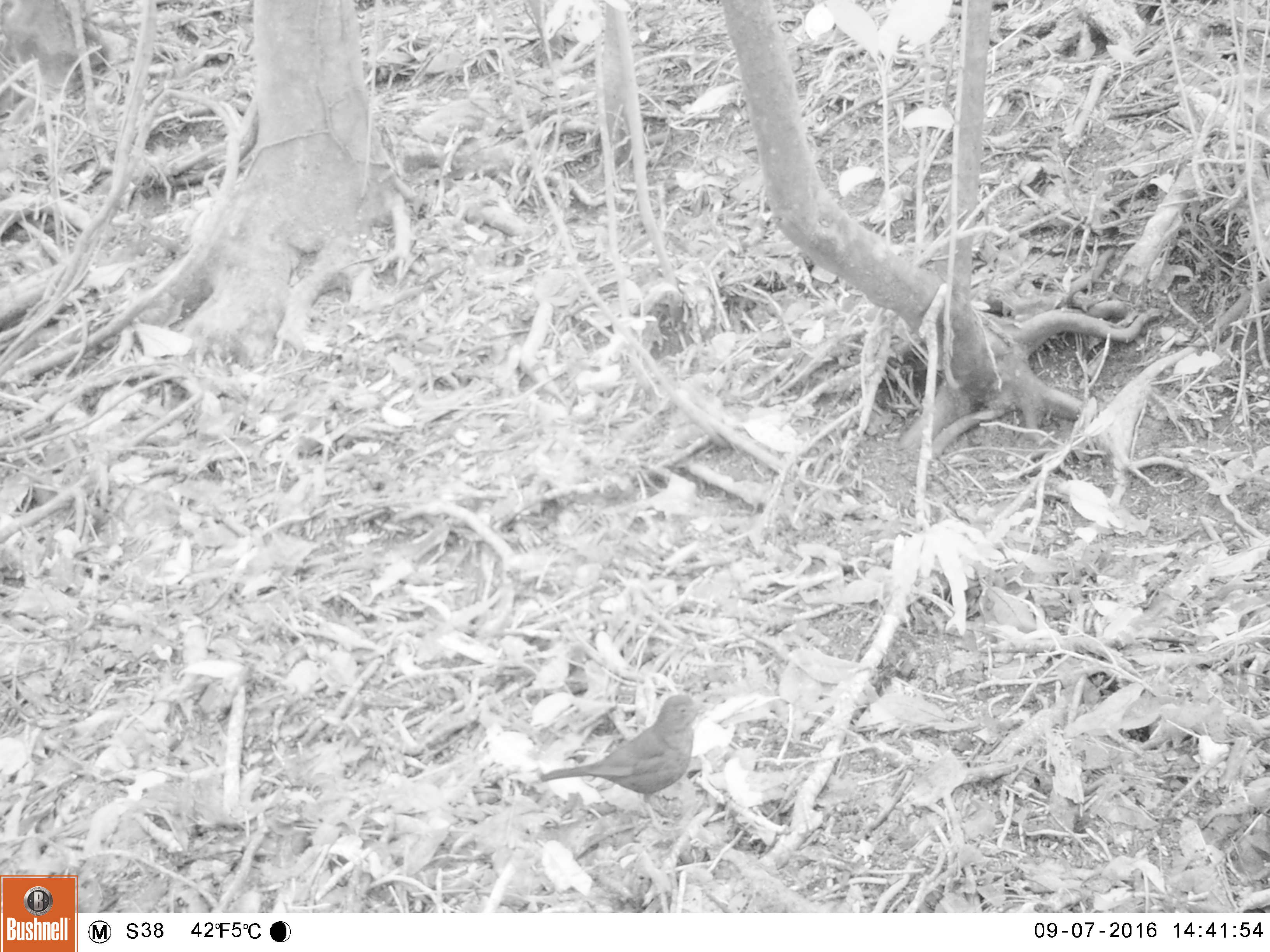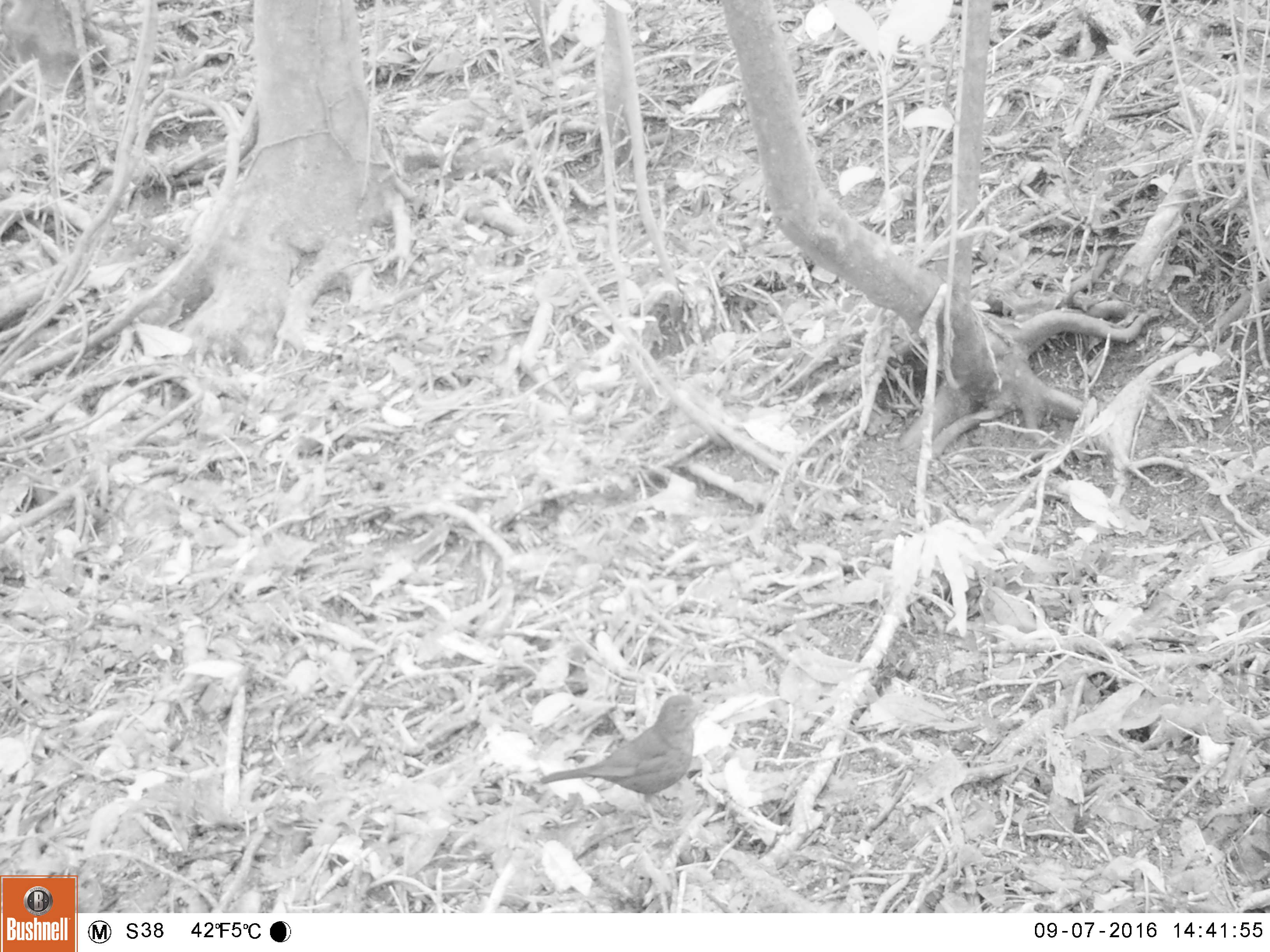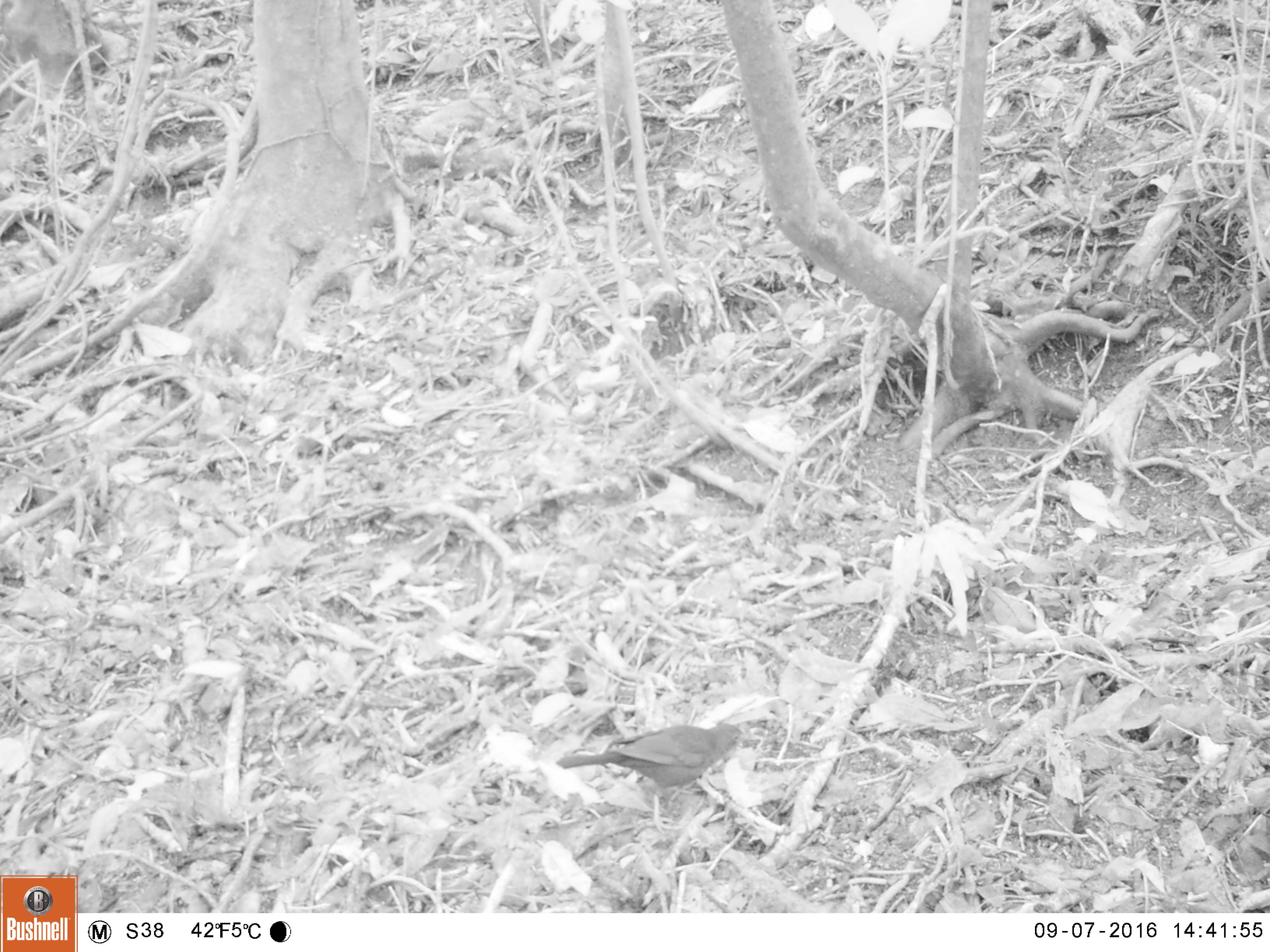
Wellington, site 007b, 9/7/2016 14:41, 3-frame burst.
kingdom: Animalia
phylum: Chordata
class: Aves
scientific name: Aves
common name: bird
Bird (Aves).